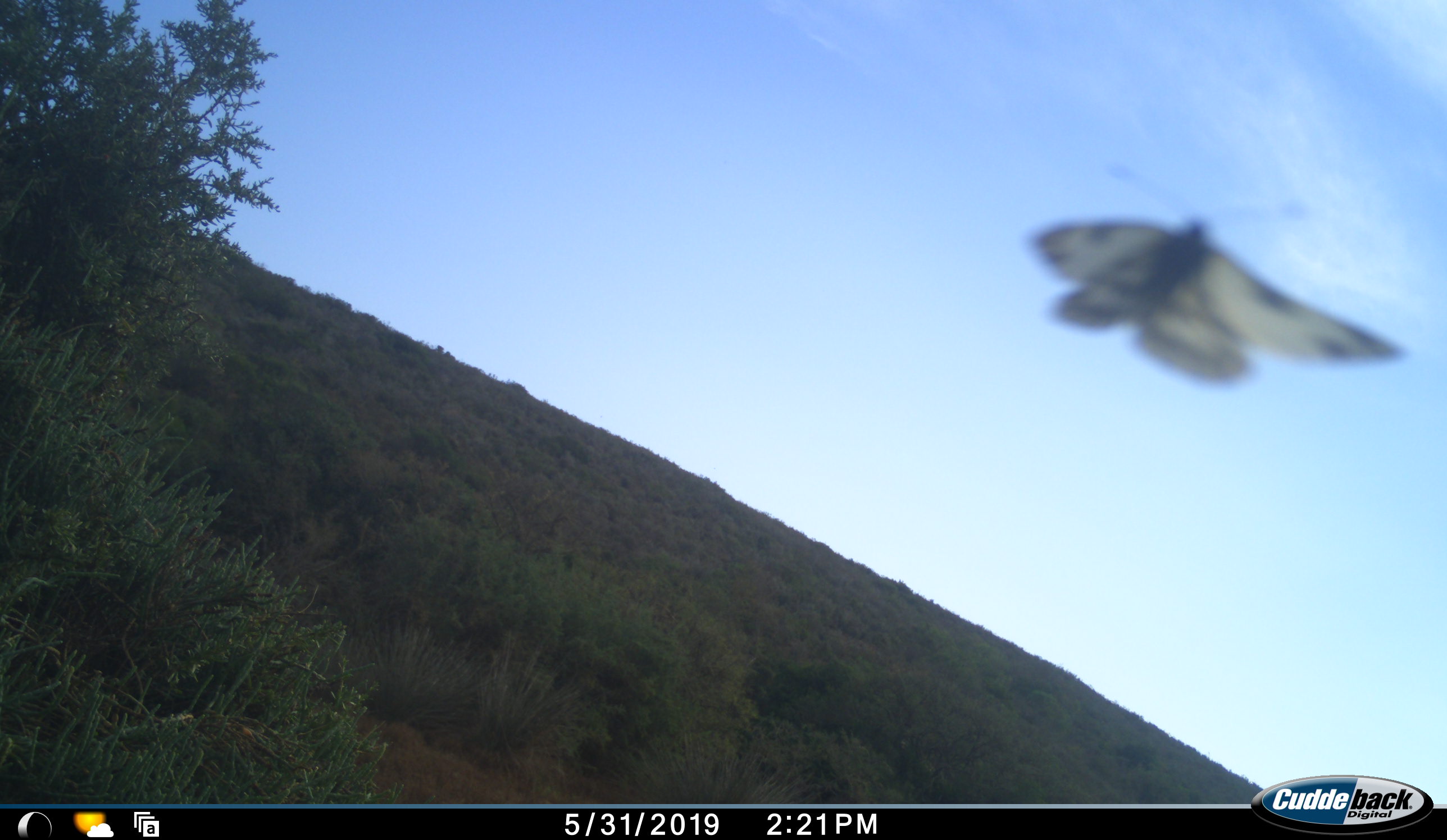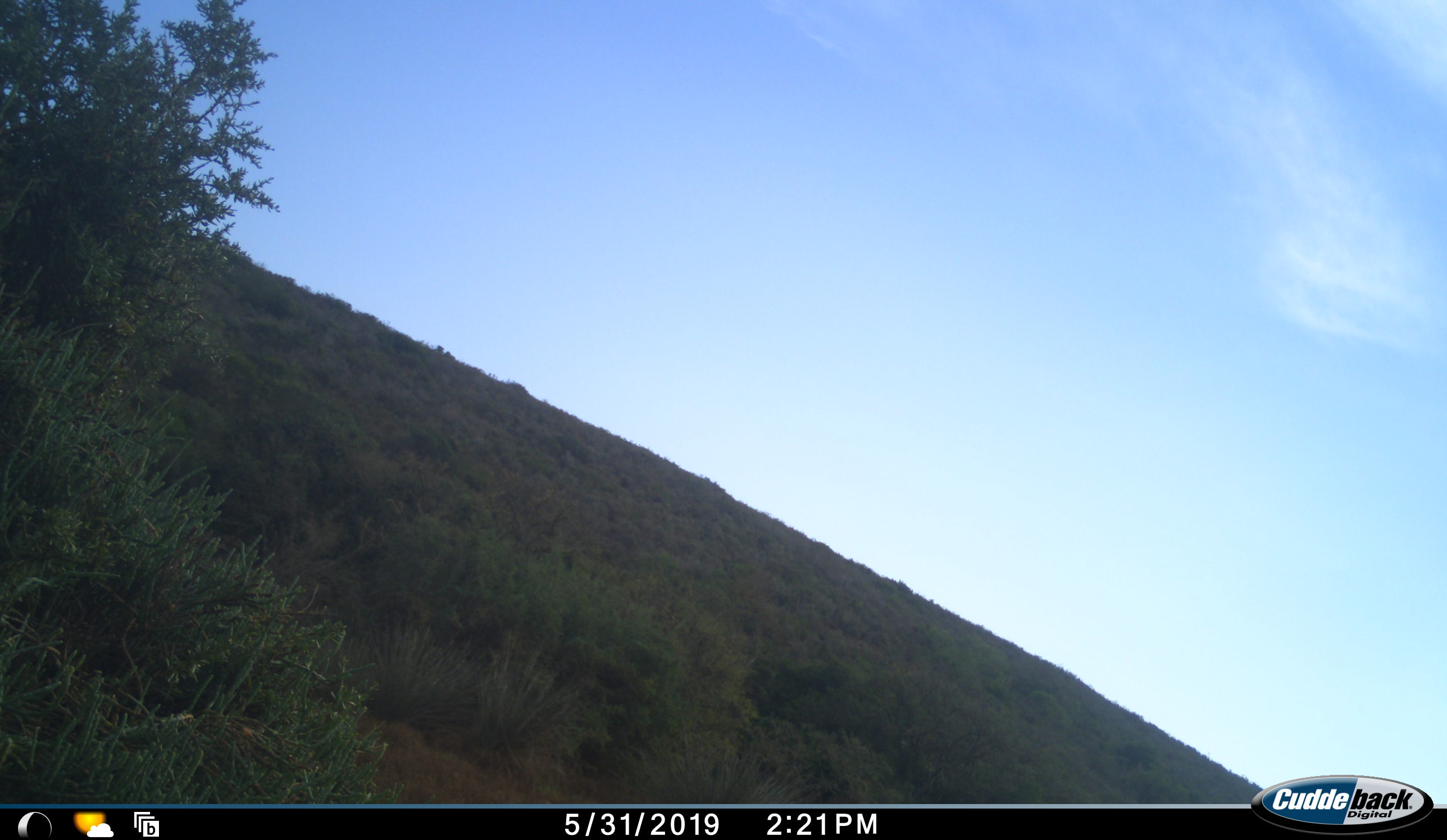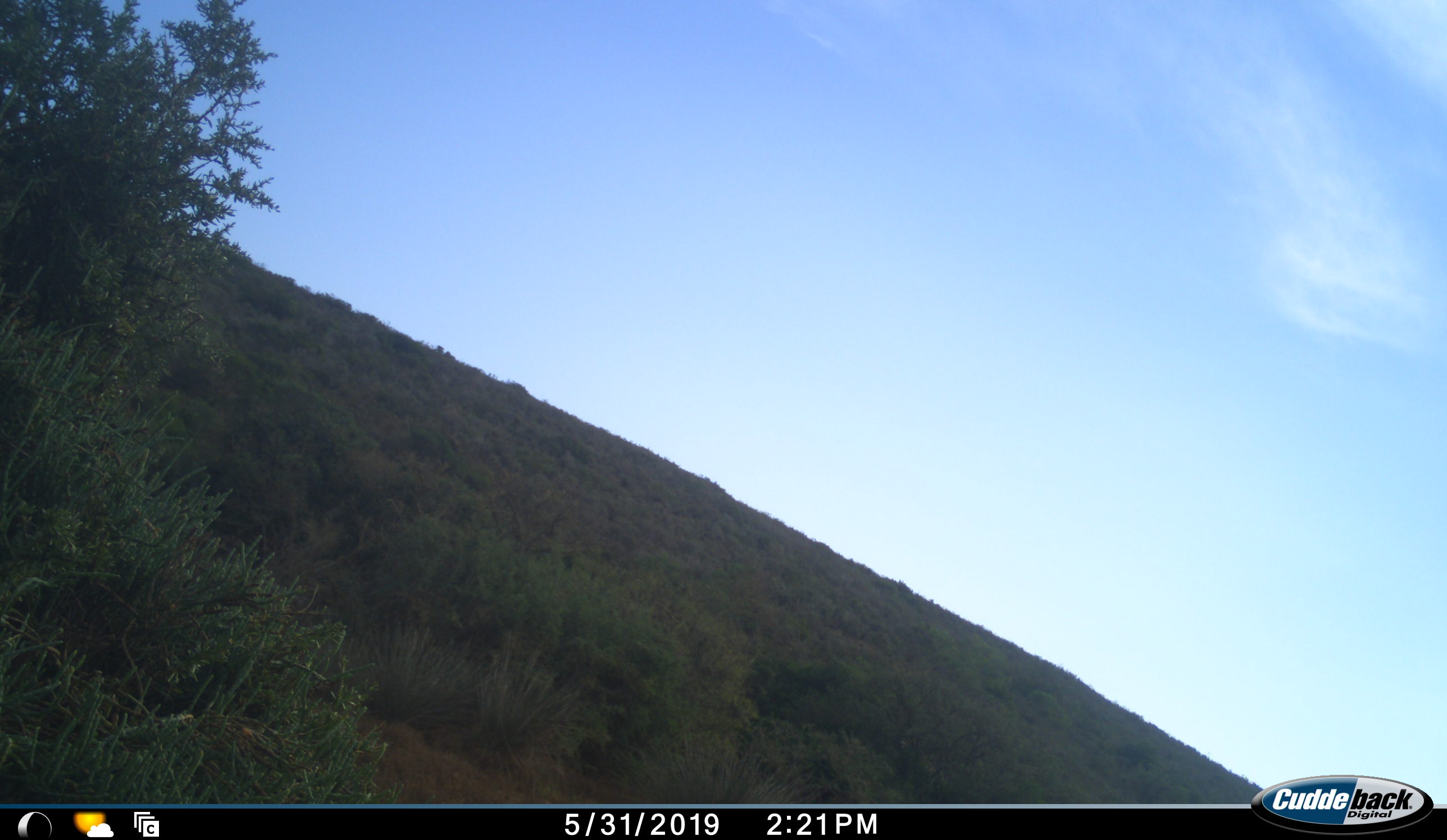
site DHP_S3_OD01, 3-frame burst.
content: unidentified animal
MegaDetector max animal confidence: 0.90